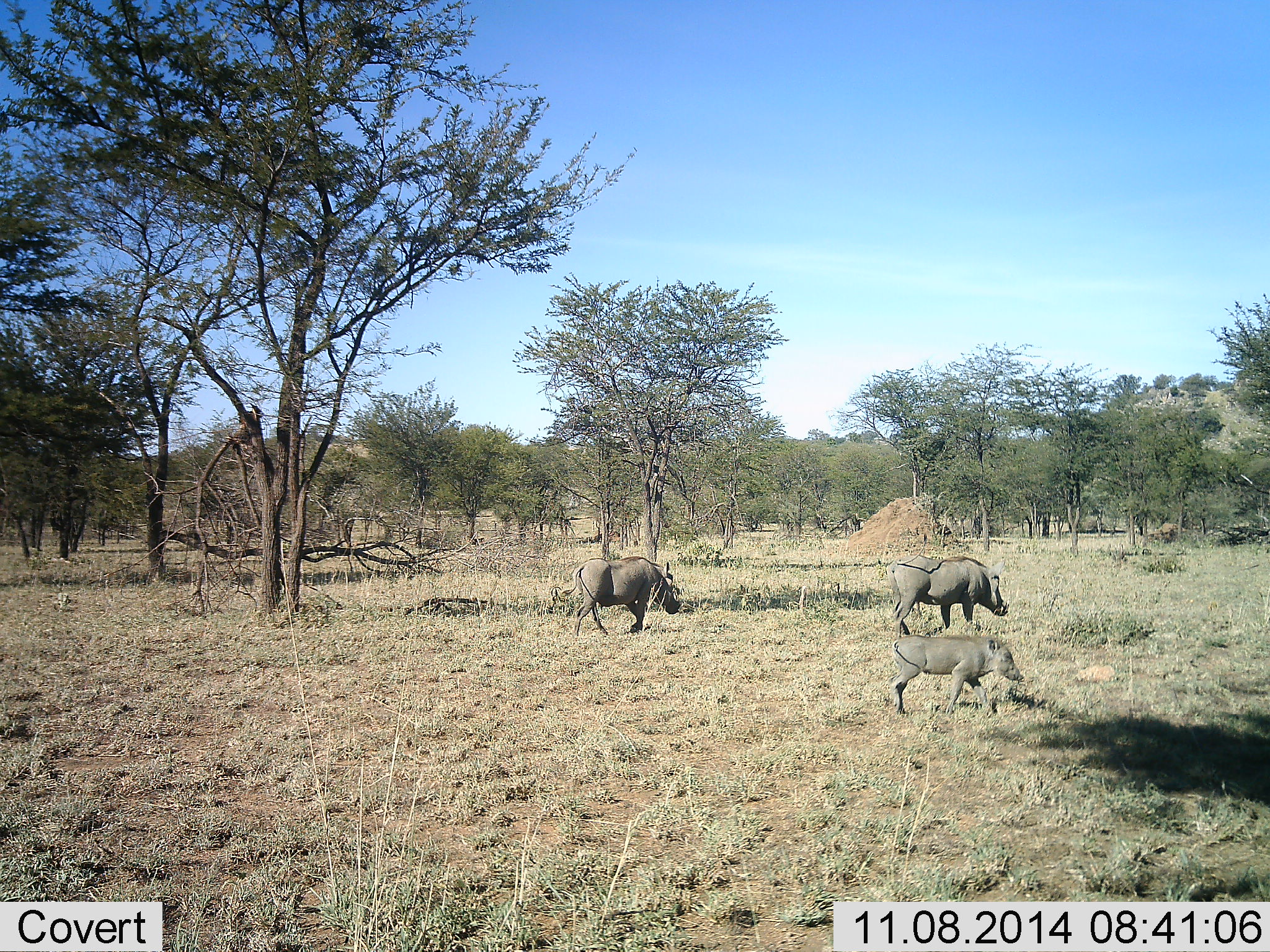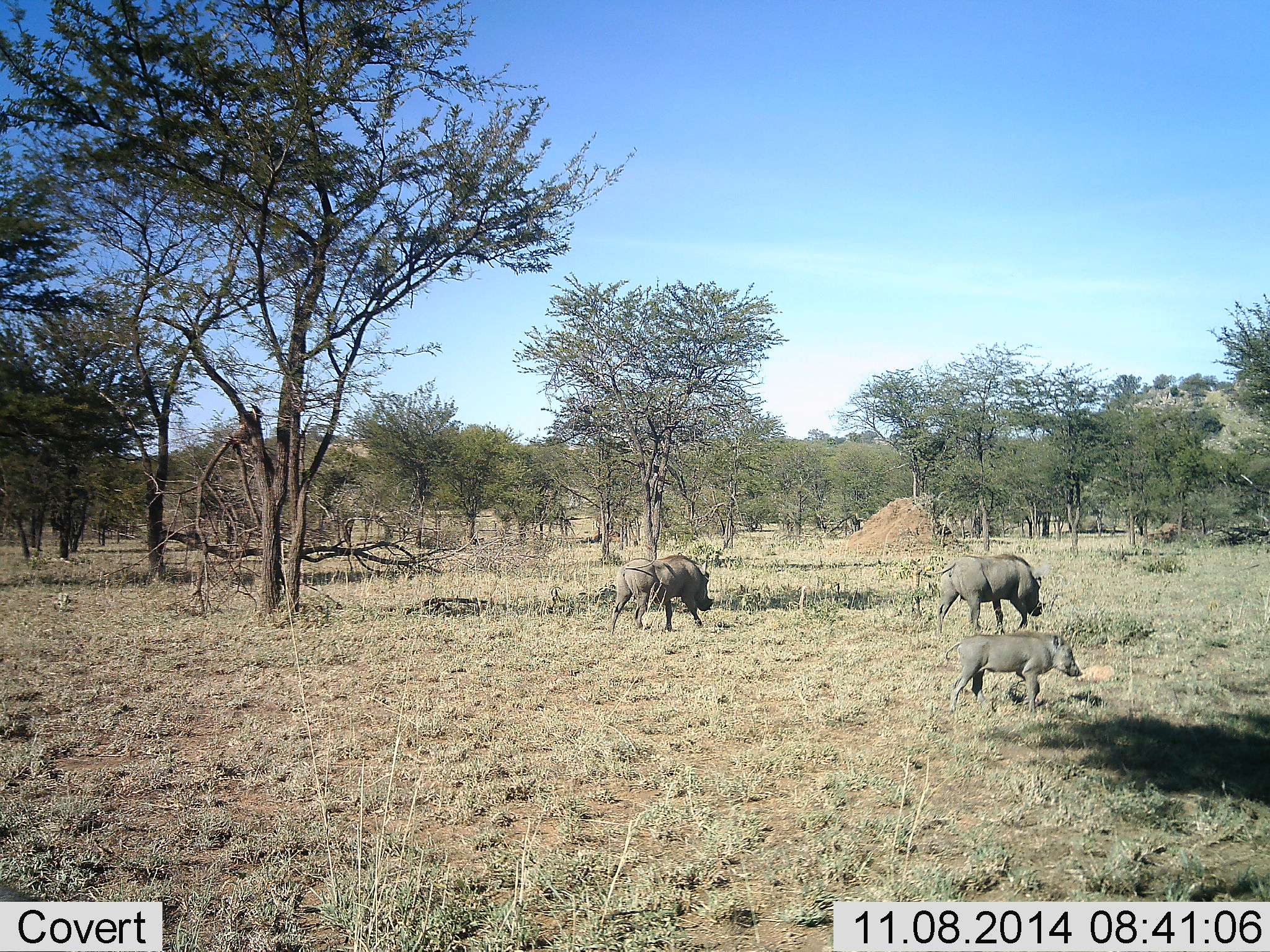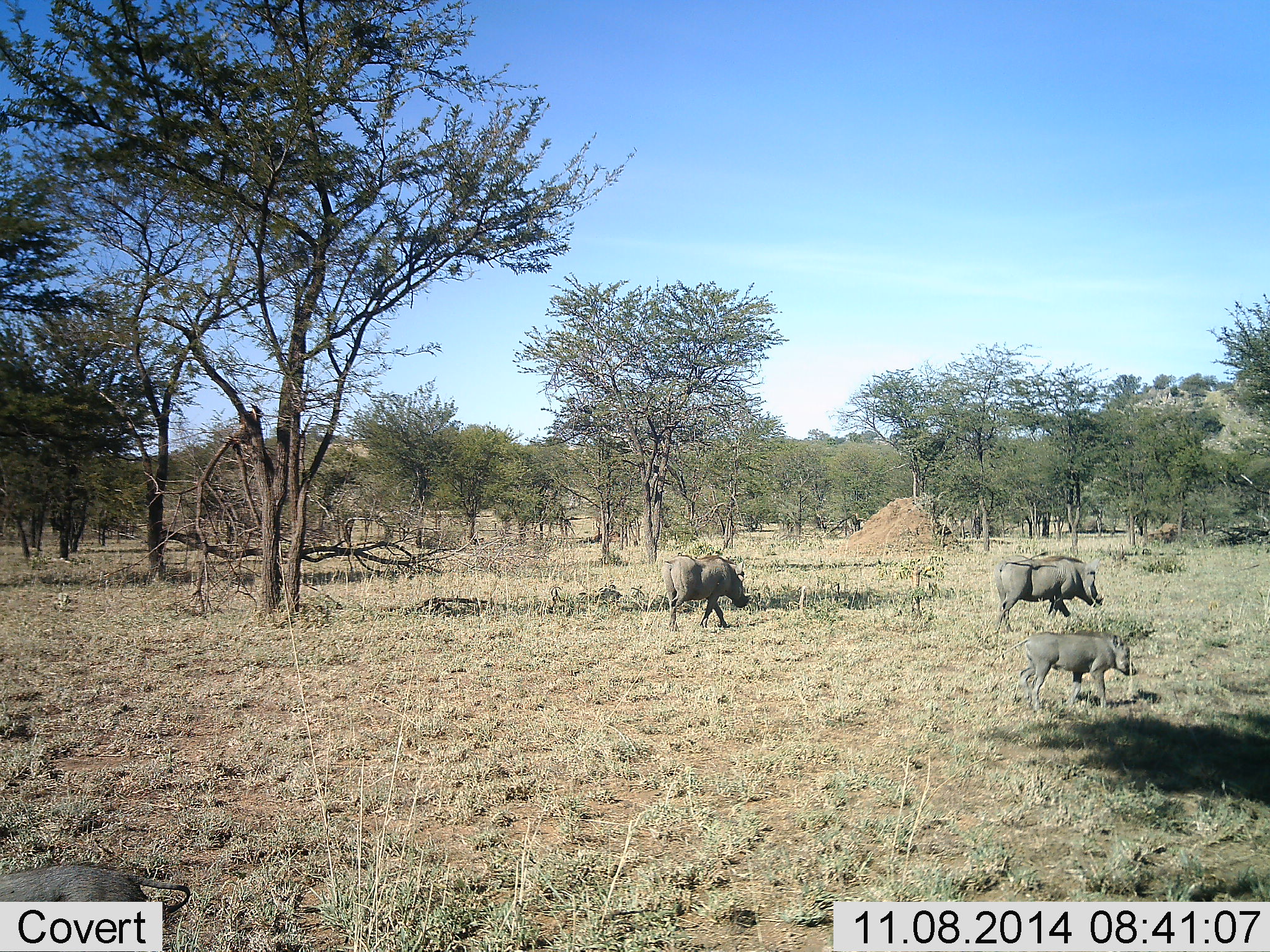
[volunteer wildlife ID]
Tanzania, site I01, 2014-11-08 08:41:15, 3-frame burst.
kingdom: Animalia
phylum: Chordata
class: Mammalia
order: Artiodactyla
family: Suidae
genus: Phacochoerus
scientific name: Phacochoerus africanus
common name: warthog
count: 3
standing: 10%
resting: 0%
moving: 100%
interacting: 0%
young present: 80%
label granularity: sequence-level